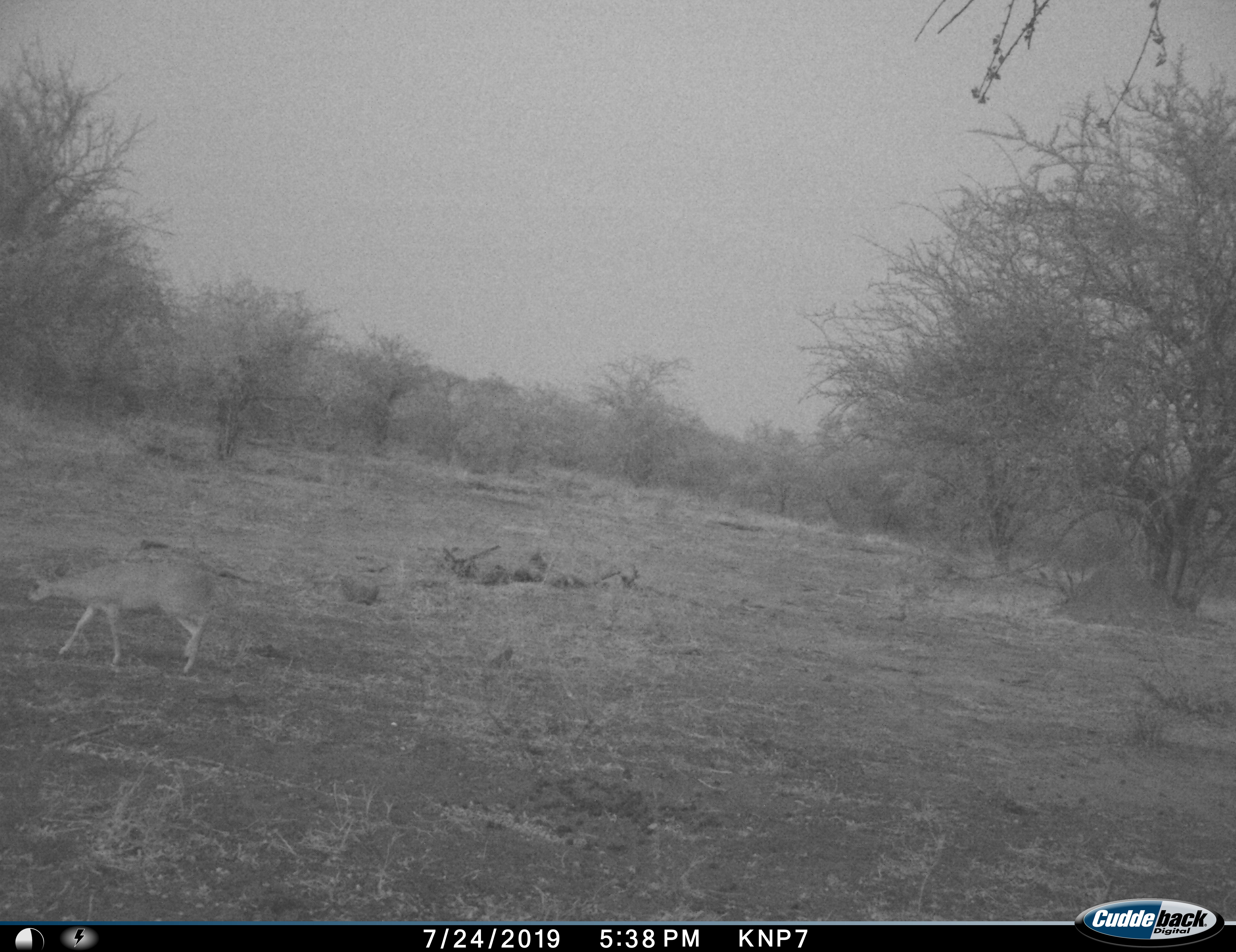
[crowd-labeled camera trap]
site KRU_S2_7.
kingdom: Animalia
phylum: Chordata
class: Mammalia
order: Artiodactyla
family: Bovidae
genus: Aepyceros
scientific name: Aepyceros melampus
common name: impala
Impala (Aepyceros melampus), count 1. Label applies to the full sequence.